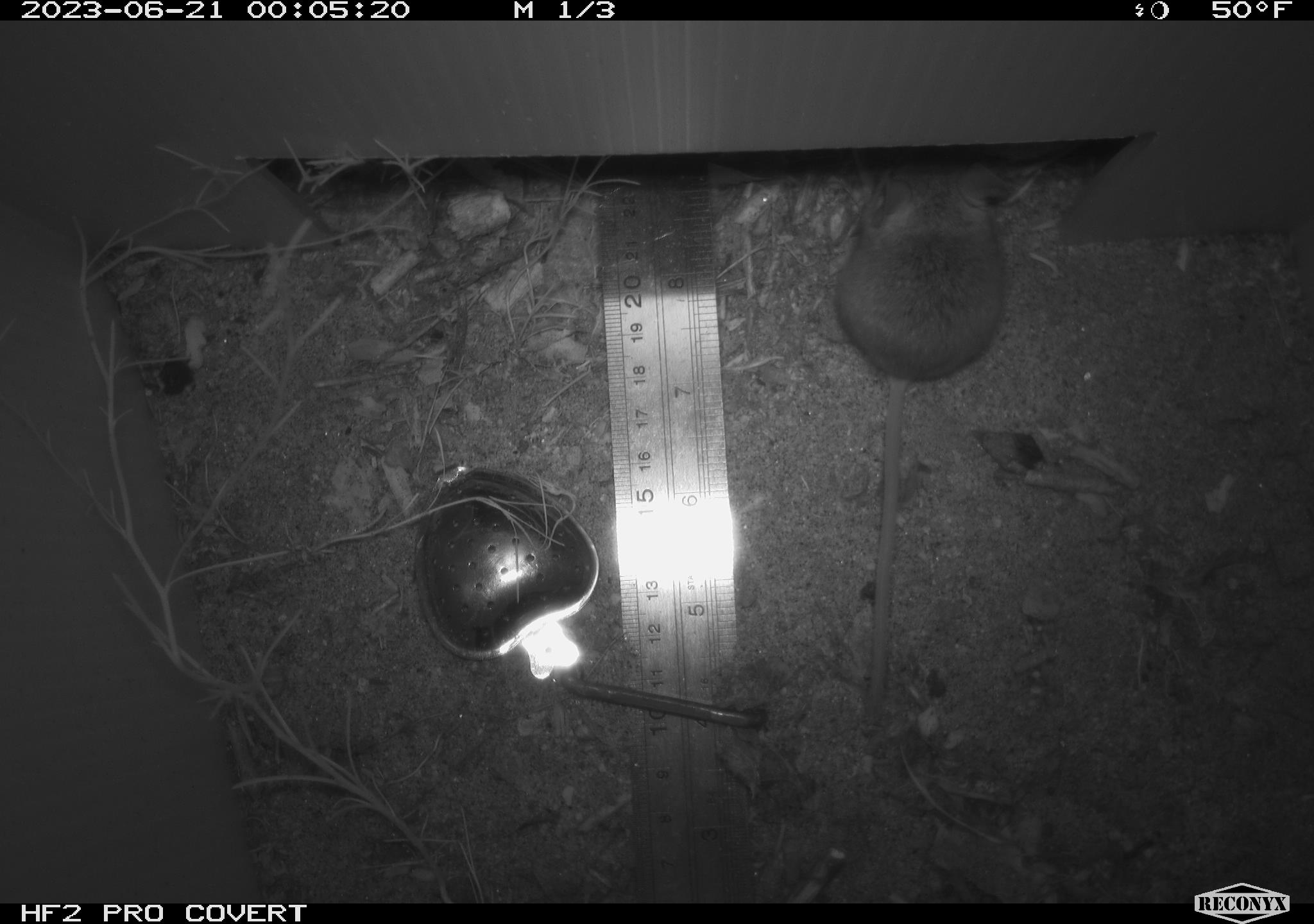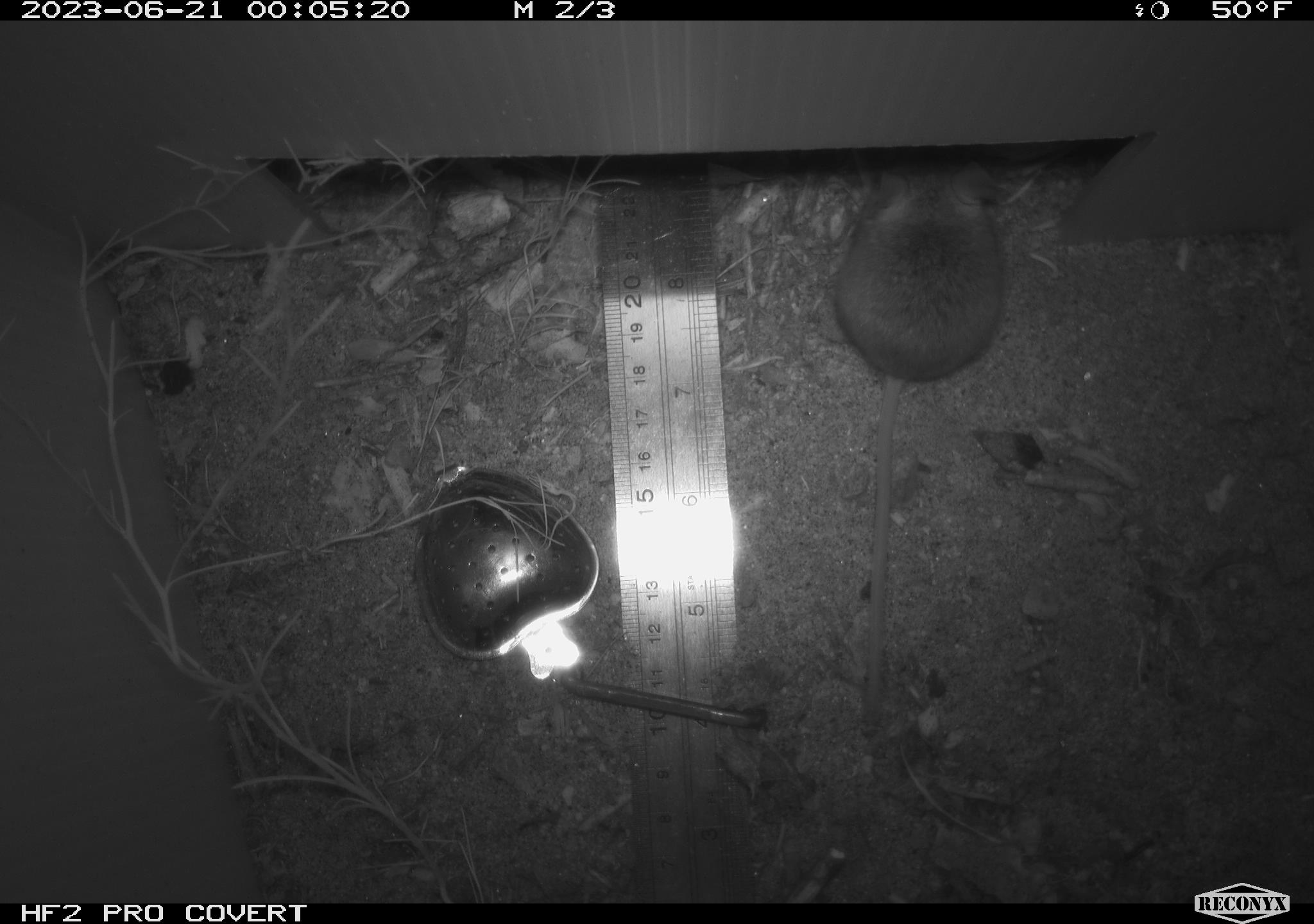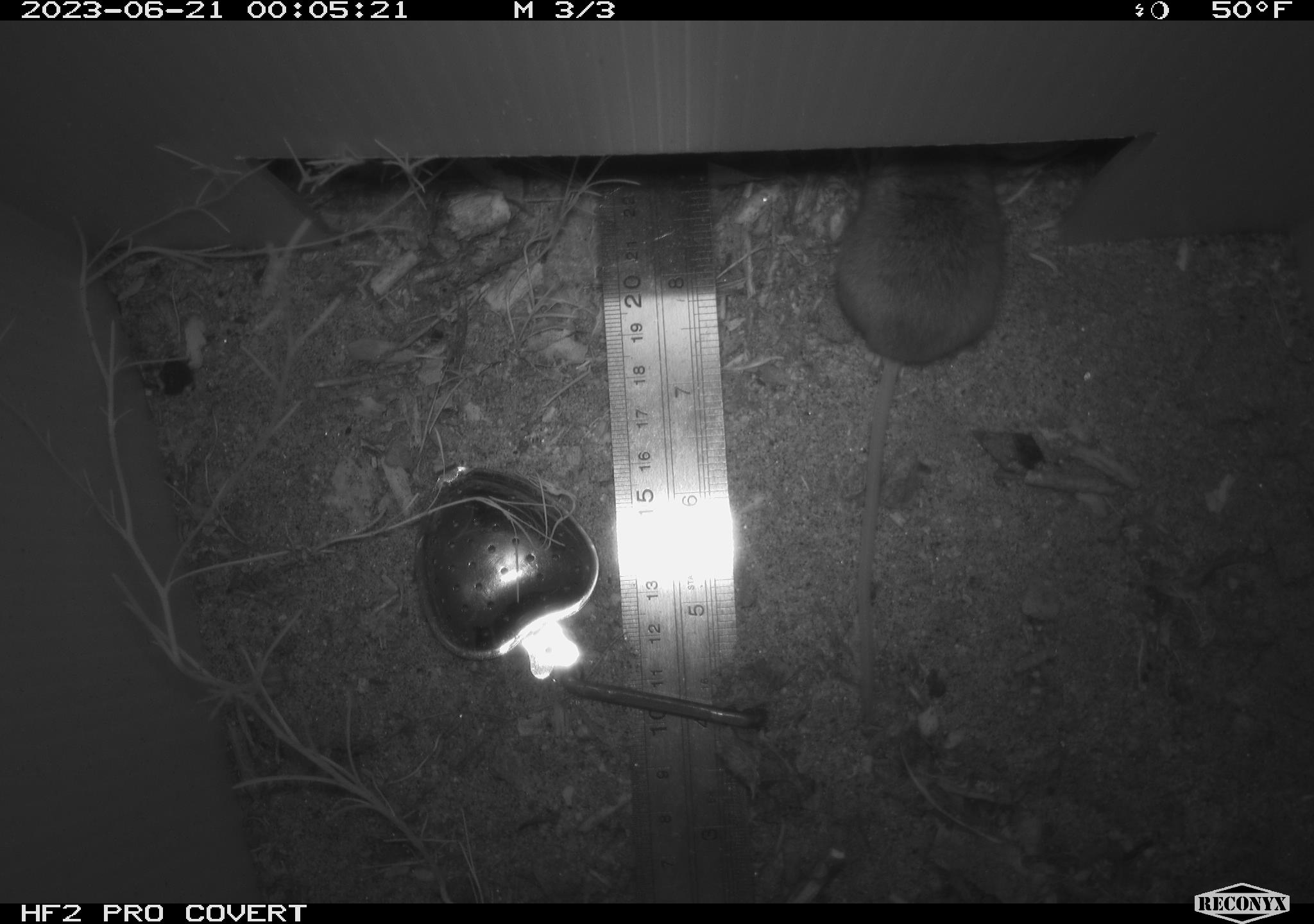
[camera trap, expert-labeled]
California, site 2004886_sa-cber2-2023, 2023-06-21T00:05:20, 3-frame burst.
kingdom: Animalia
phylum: Chordata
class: Mammalia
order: Rodentia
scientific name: Rodentia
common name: mouse species